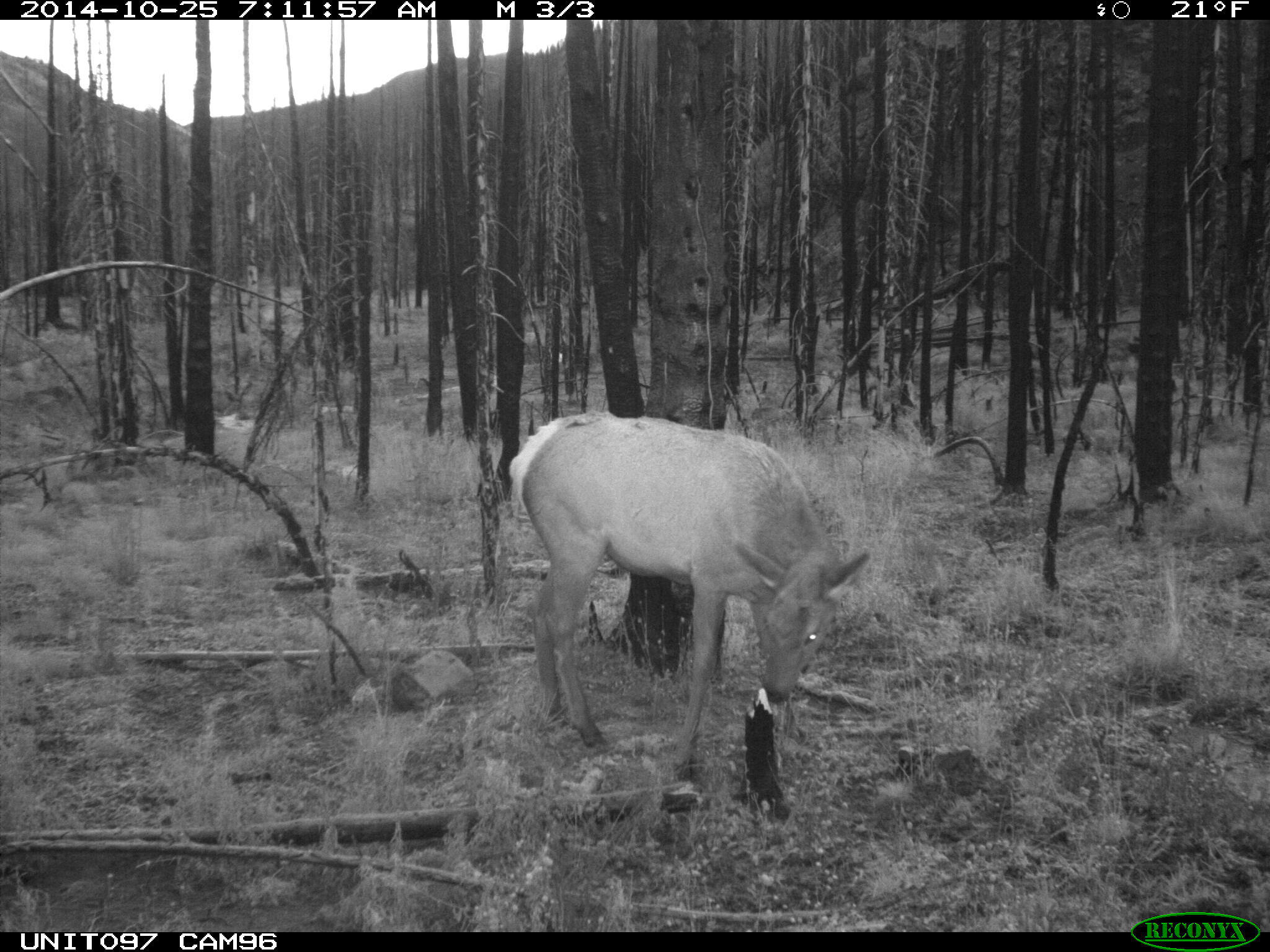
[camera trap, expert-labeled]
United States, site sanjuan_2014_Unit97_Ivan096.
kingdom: Animalia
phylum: Chordata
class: Mammalia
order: Artiodactyla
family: Cervidae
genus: Cervus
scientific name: Cervus elaphus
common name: red deer